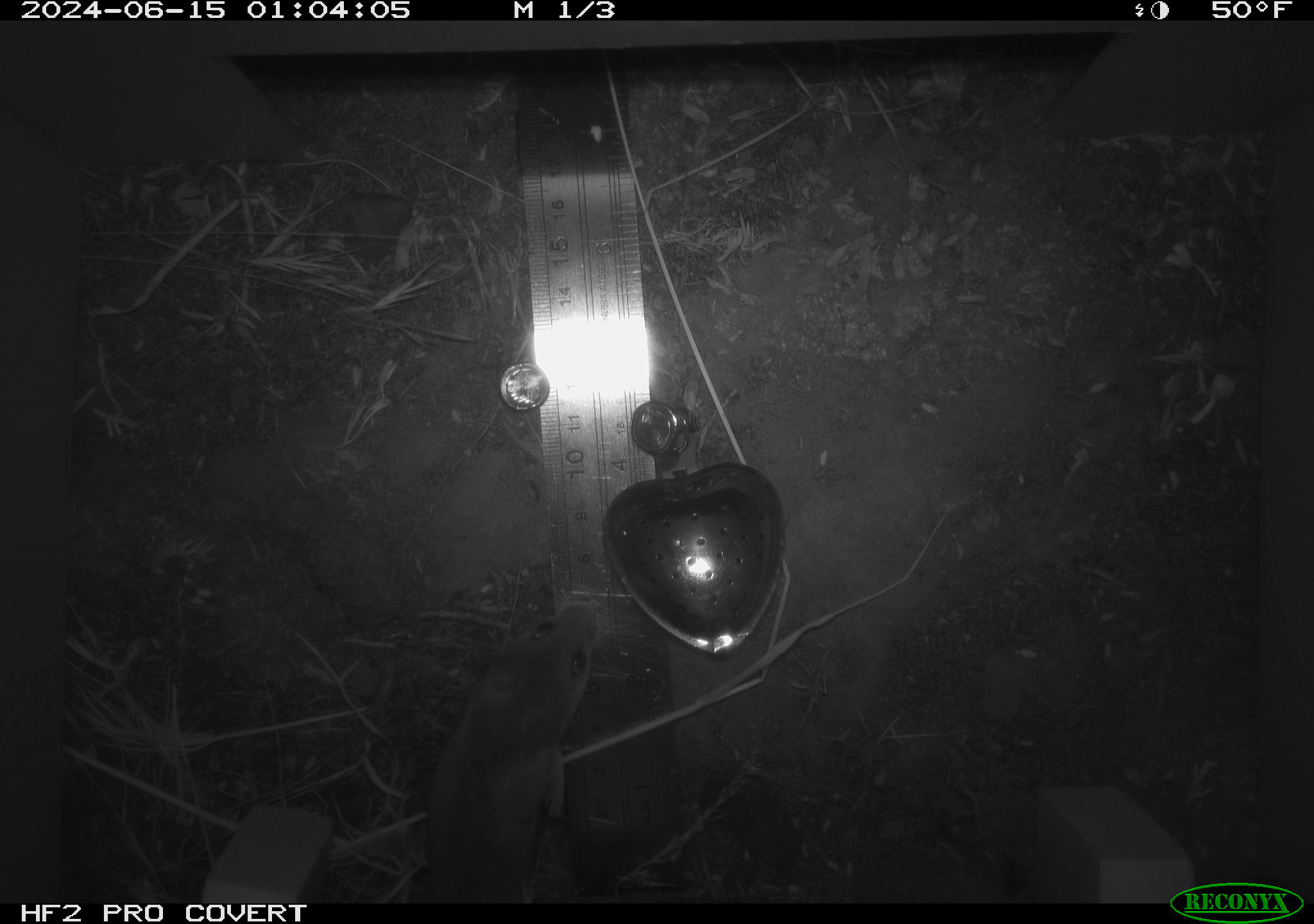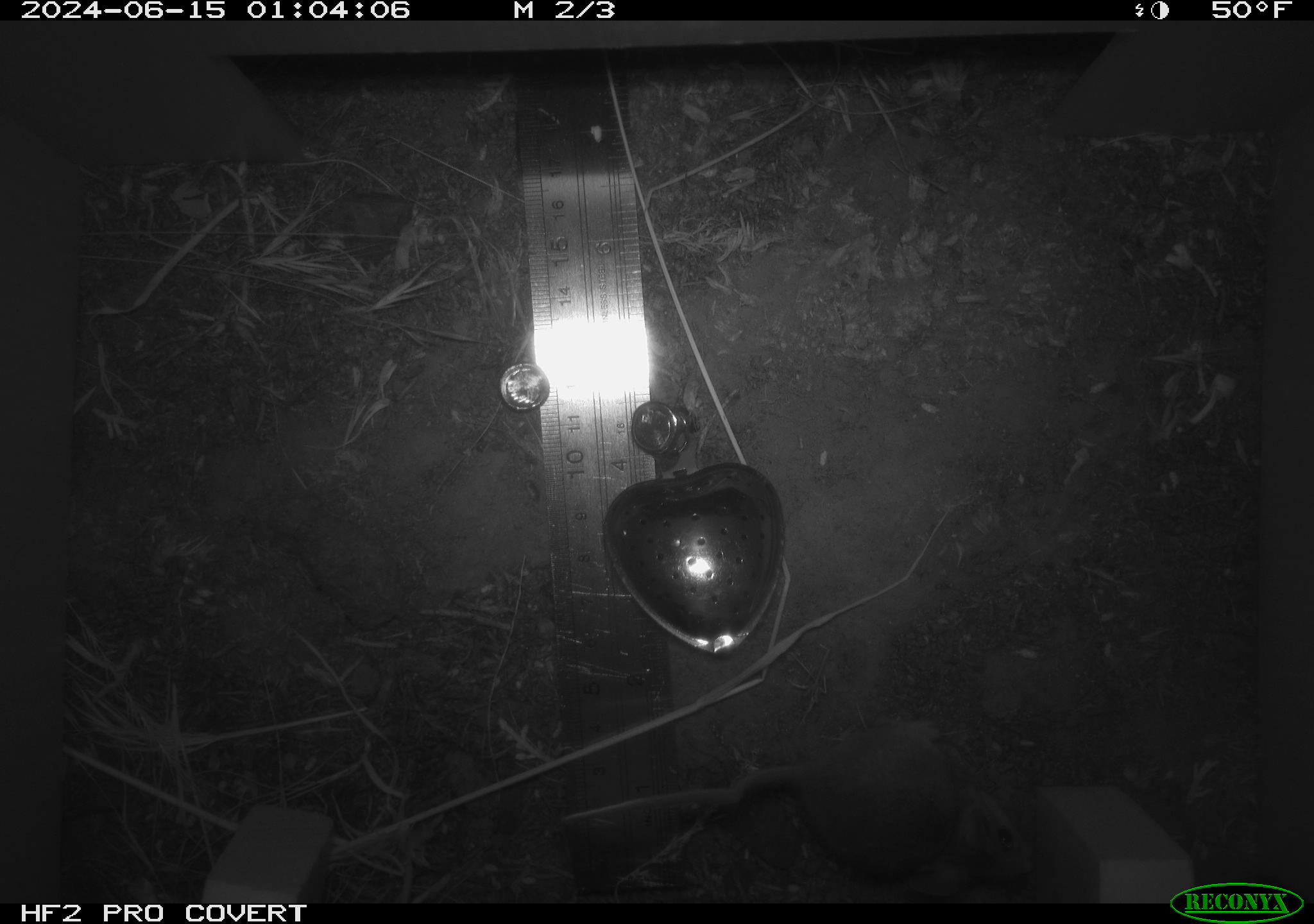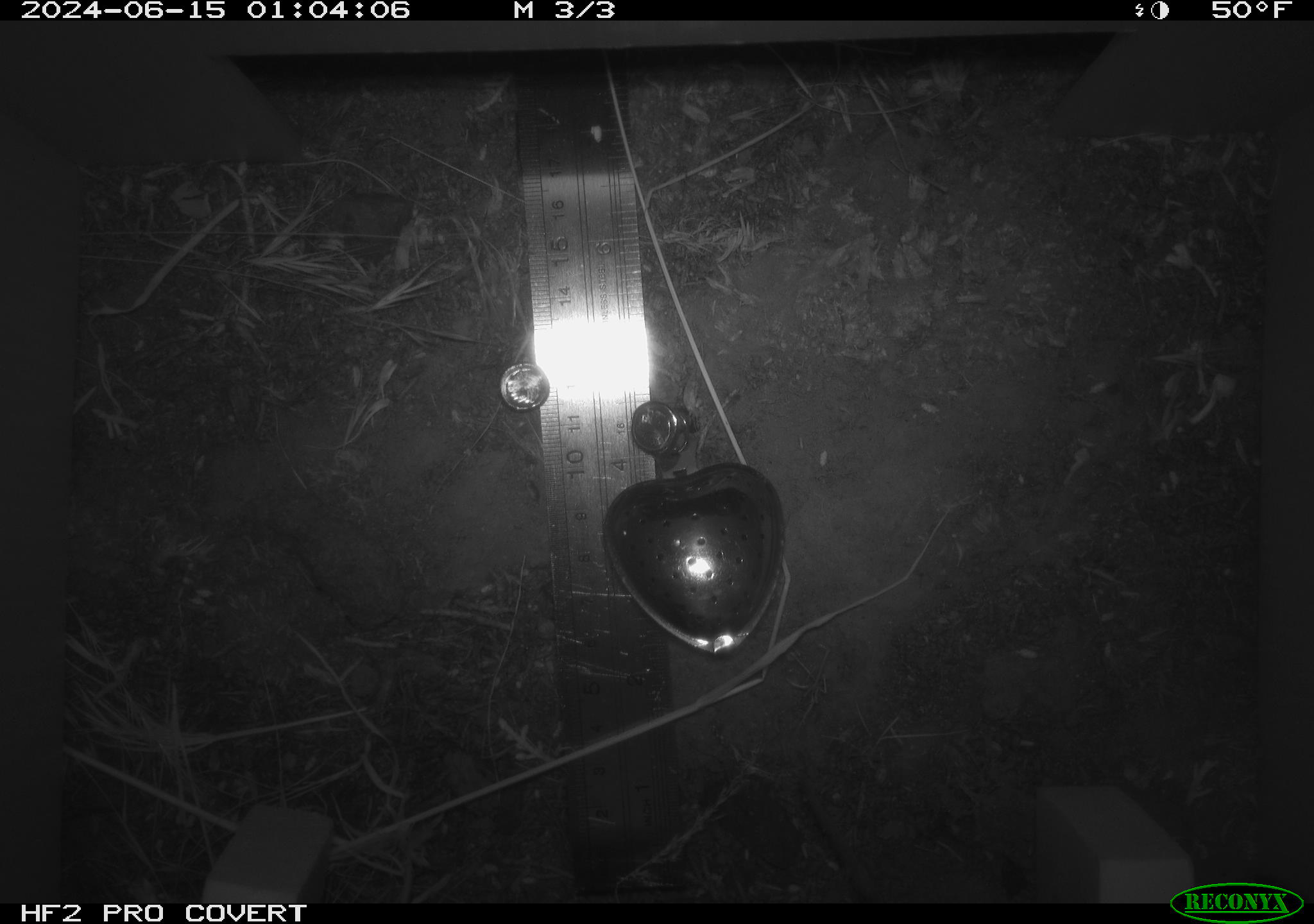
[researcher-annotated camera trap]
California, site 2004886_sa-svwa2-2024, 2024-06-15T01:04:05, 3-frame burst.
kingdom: Animalia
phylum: Chordata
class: Mammalia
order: Rodentia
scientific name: Rodentia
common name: mouse species